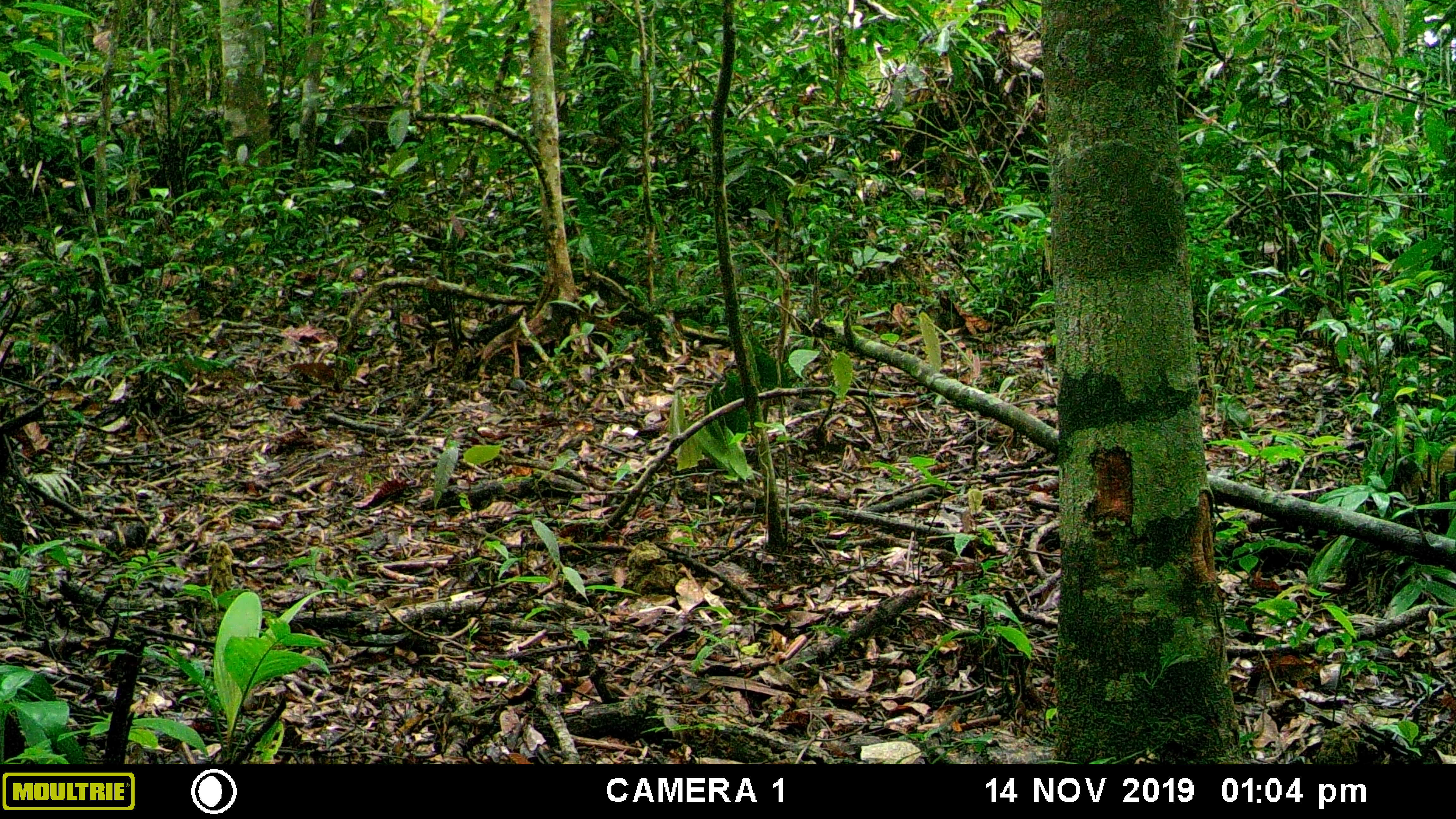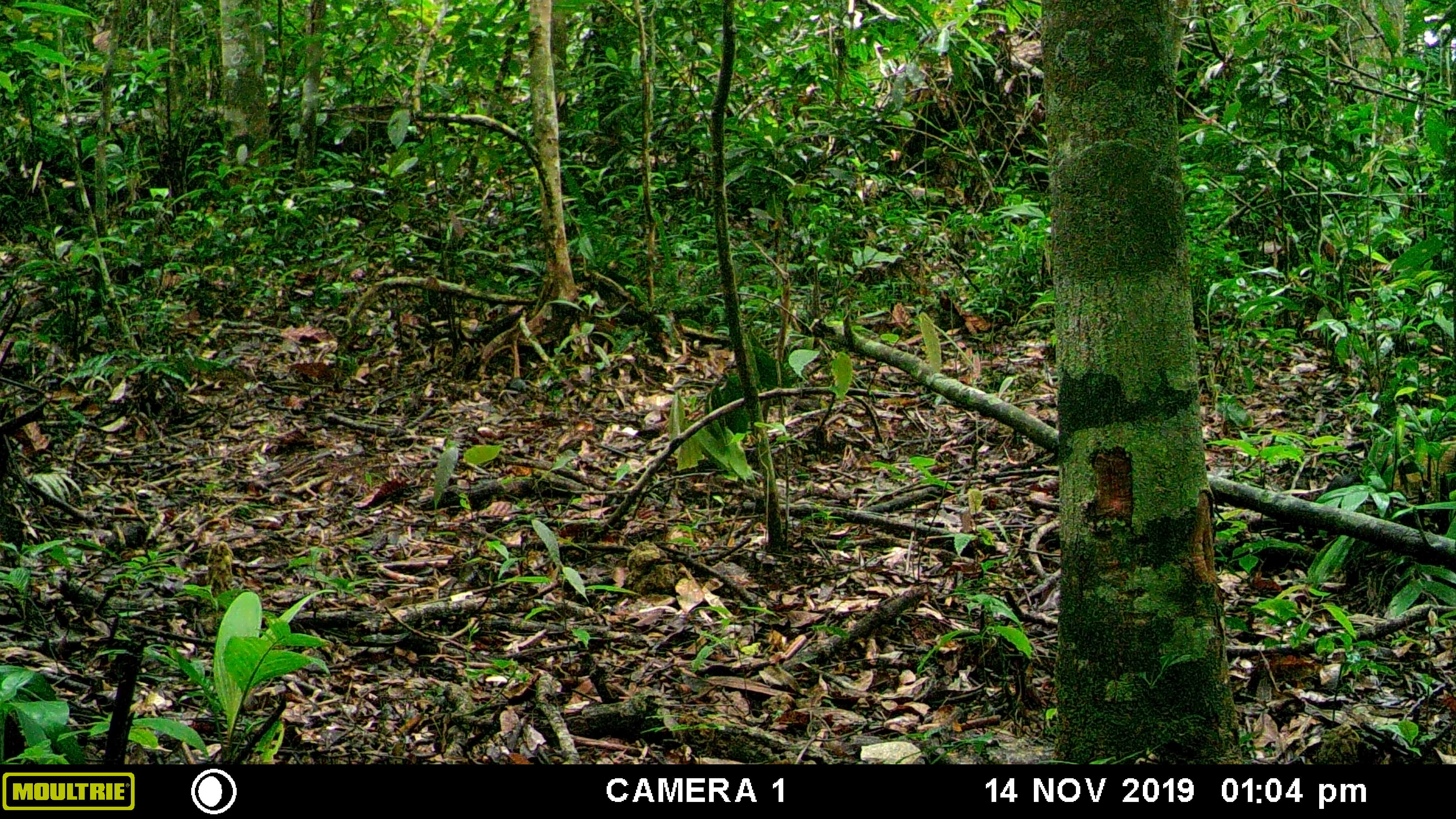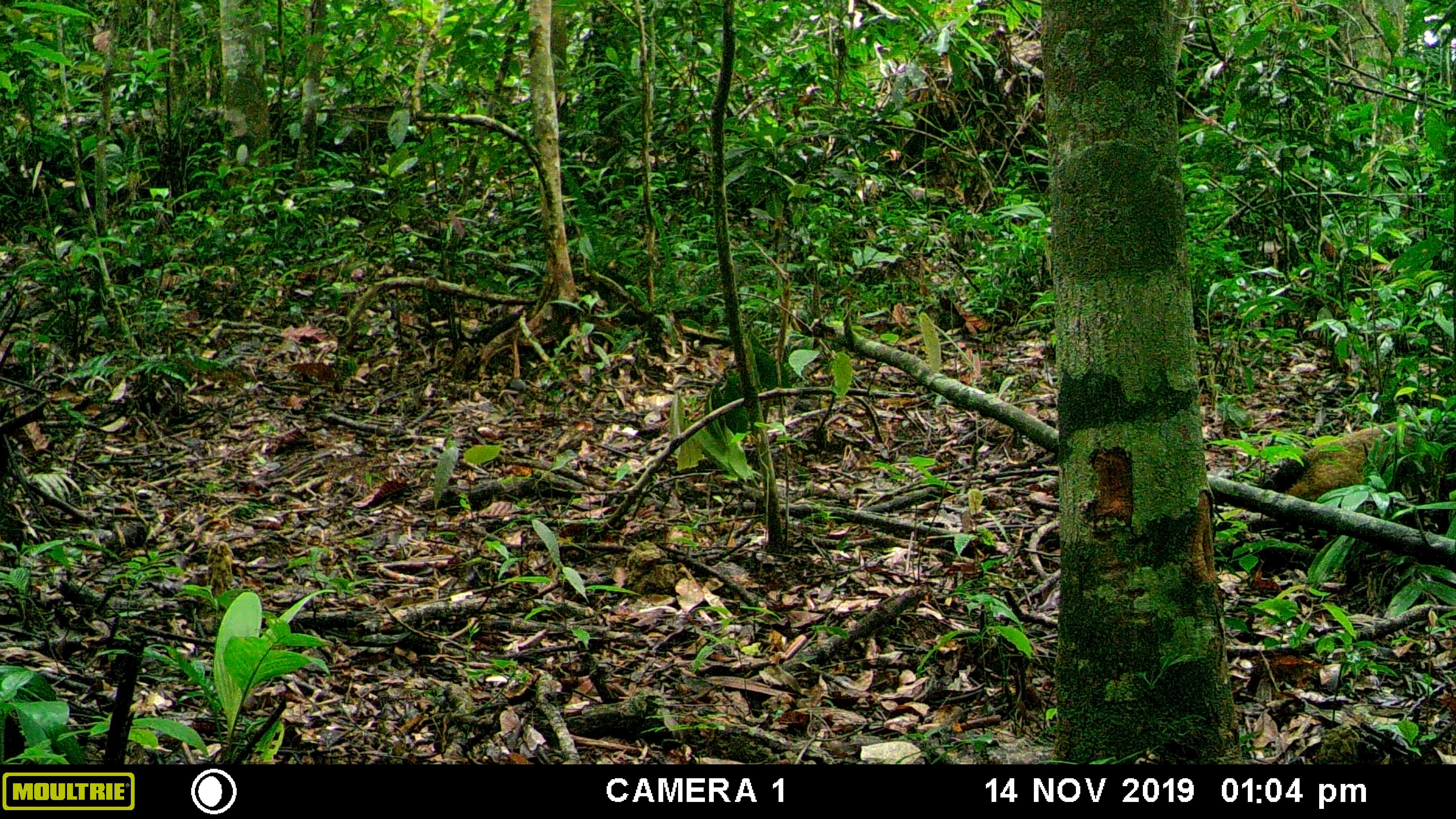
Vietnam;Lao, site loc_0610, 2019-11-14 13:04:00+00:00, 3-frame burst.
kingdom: Animalia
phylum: Chordata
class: Mammalia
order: Carnivora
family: Mustelidae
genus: Martes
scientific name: Martes flavigula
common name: yellow-throated marten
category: yellow throated marten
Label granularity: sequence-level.